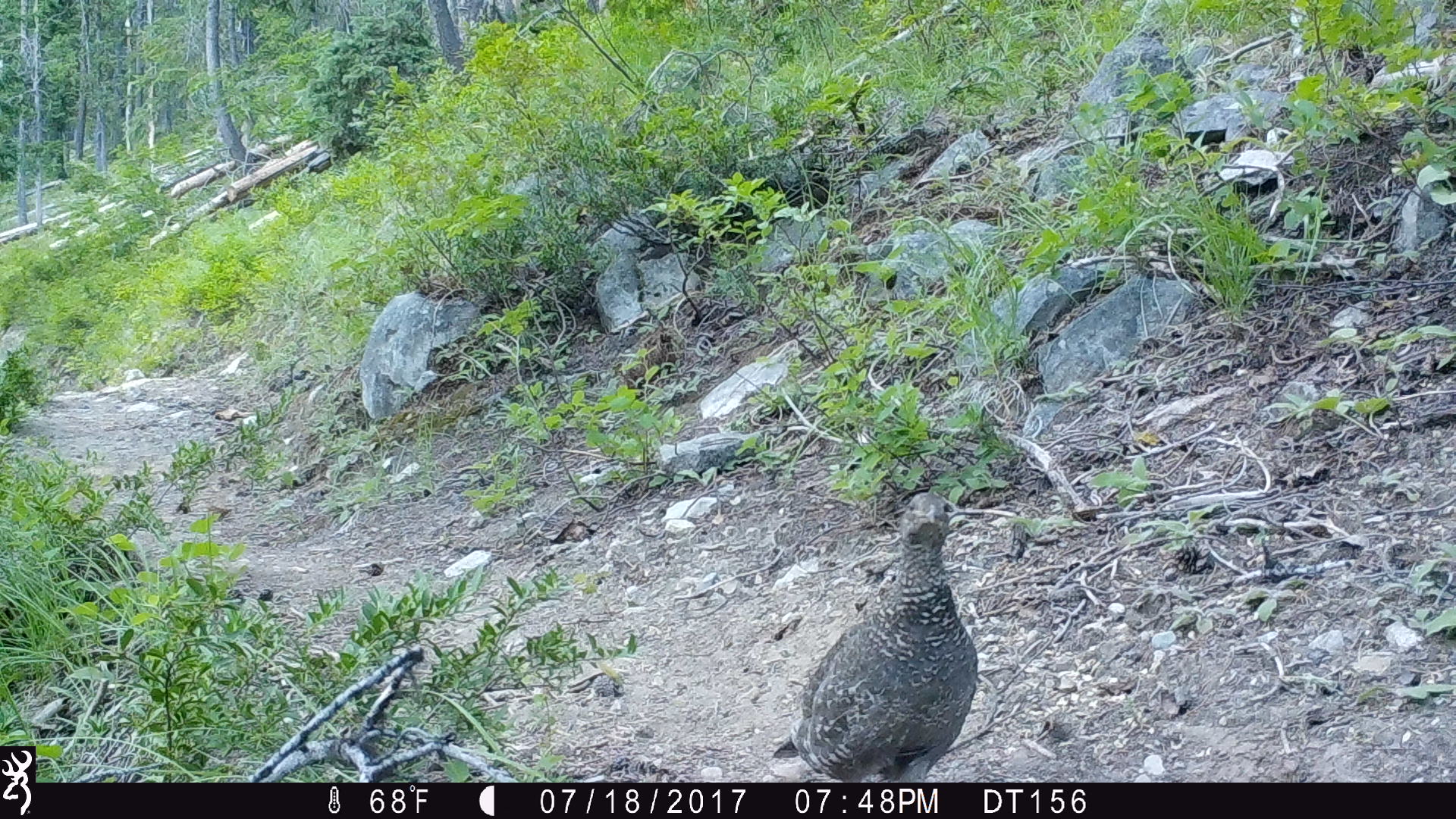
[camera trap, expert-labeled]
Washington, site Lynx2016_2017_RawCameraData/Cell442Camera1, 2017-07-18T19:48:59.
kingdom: Animalia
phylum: Chordata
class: Aves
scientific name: Aves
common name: birds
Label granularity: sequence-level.